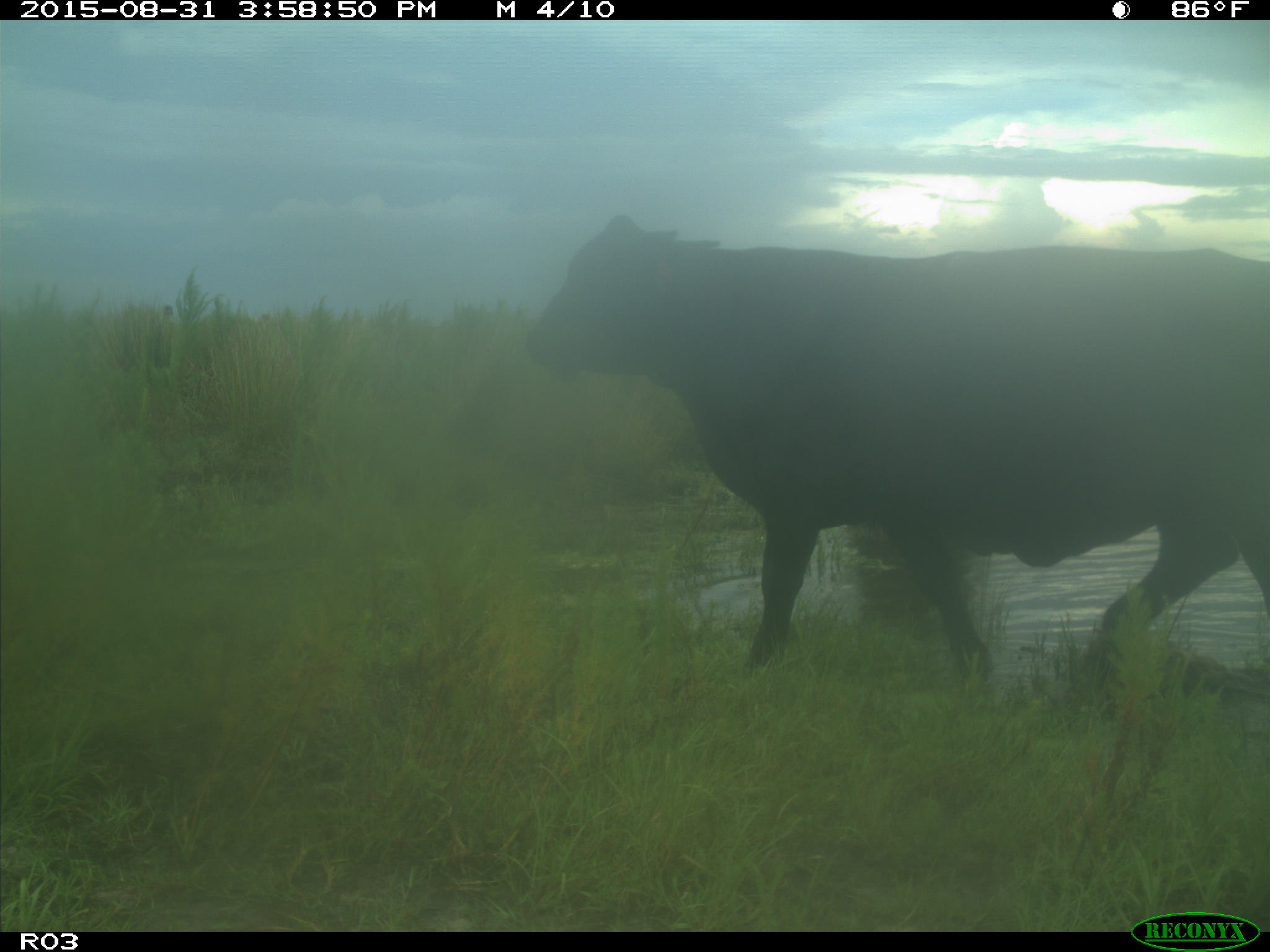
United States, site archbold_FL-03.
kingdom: Animalia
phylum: Chordata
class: Mammalia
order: Artiodactyla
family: Bovidae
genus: Bos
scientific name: Bos taurus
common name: domestic cow